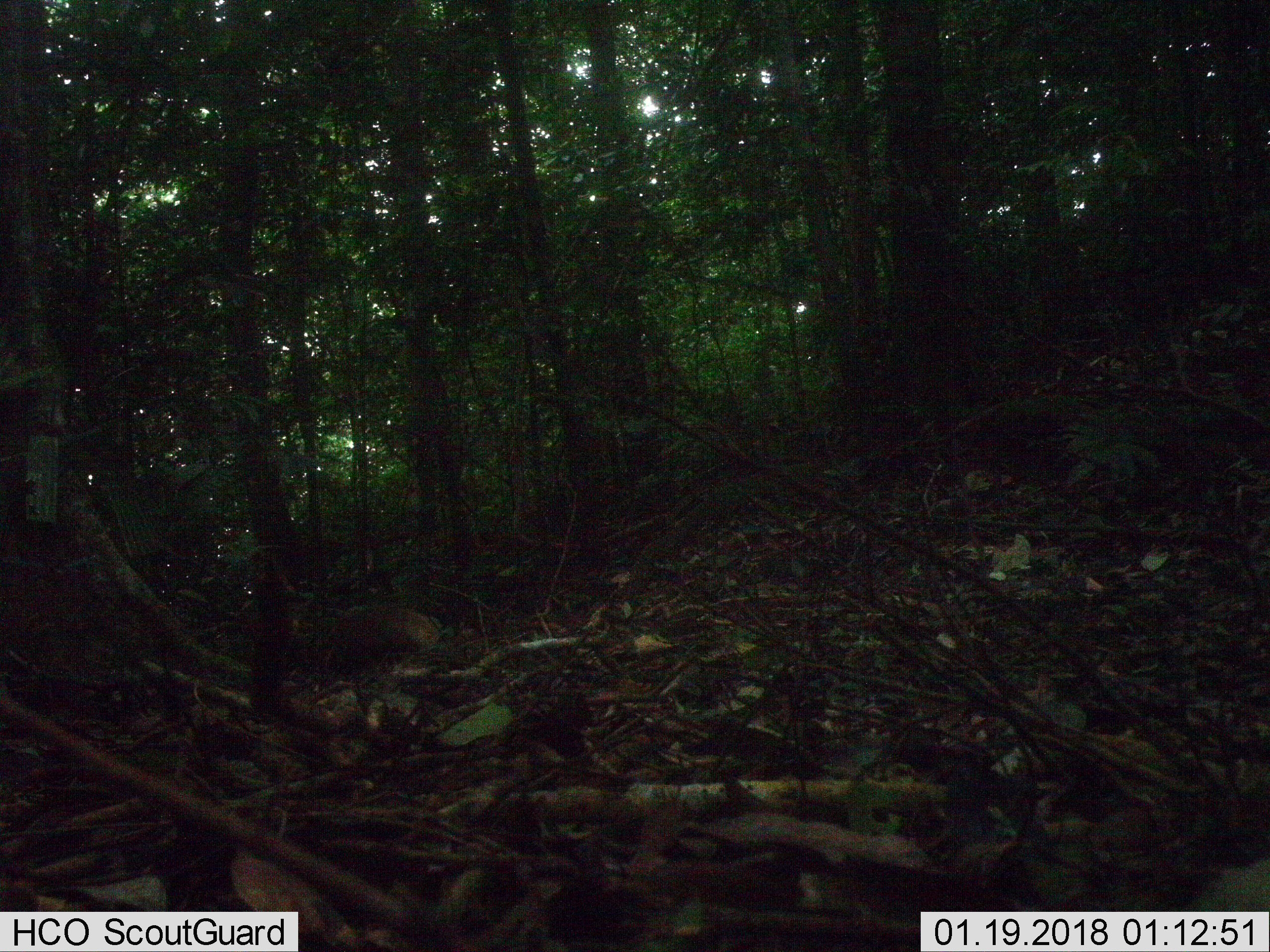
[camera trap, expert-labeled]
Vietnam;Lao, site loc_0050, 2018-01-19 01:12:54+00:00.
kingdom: Animalia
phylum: Chordata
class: Mammalia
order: Carnivora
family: Herpestidae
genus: Urva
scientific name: Urva urva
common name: crab-eating mongoose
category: crab eating mongoose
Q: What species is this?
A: Crab eating mongoose (crab-eating mongoose) (Urva urva).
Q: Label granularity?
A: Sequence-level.